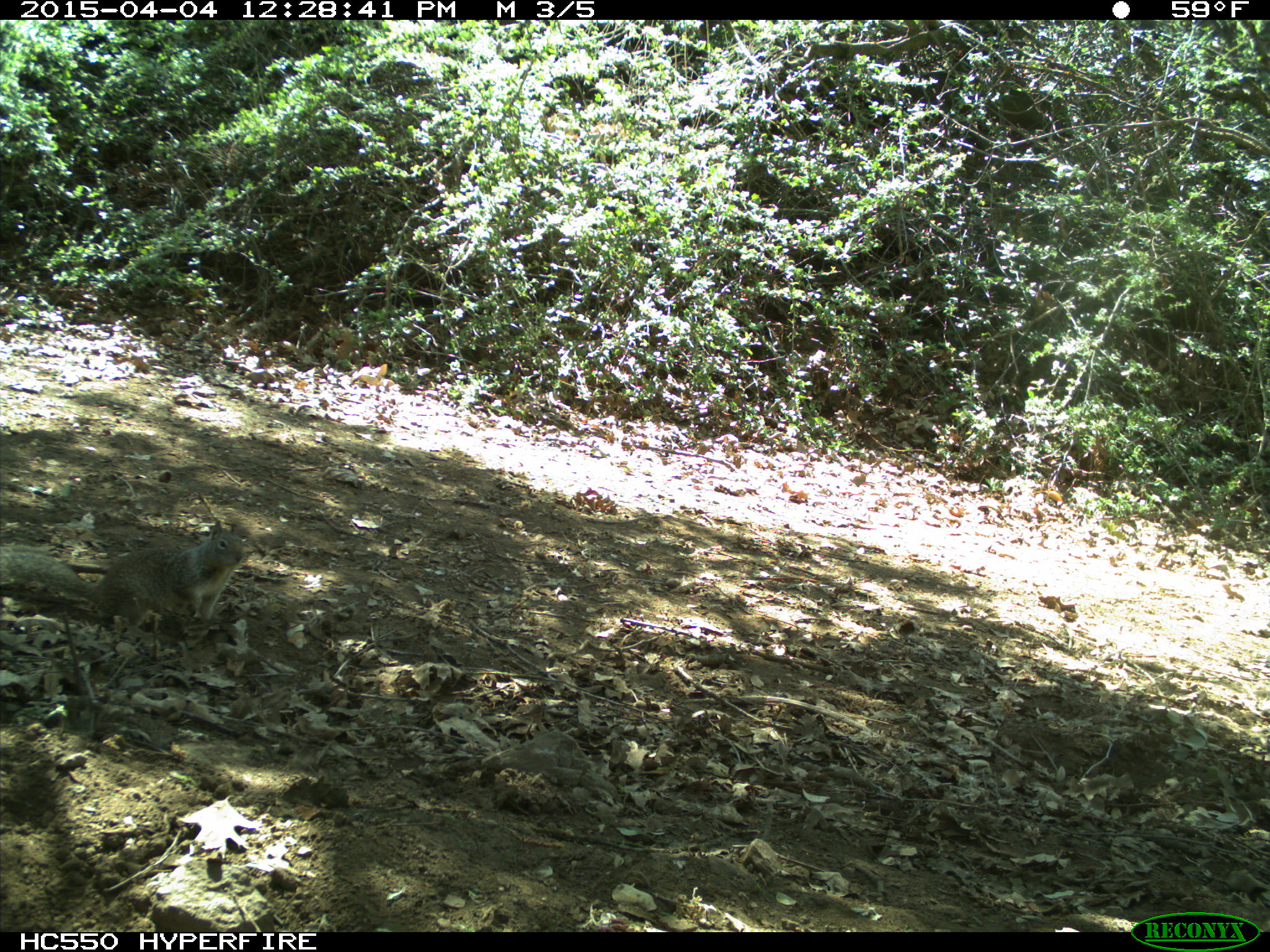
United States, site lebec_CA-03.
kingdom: Animalia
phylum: Chordata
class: Mammalia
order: Rodentia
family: Sciuridae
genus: Otospermophilus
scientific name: Otospermophilus beecheyi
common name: california ground squirrel